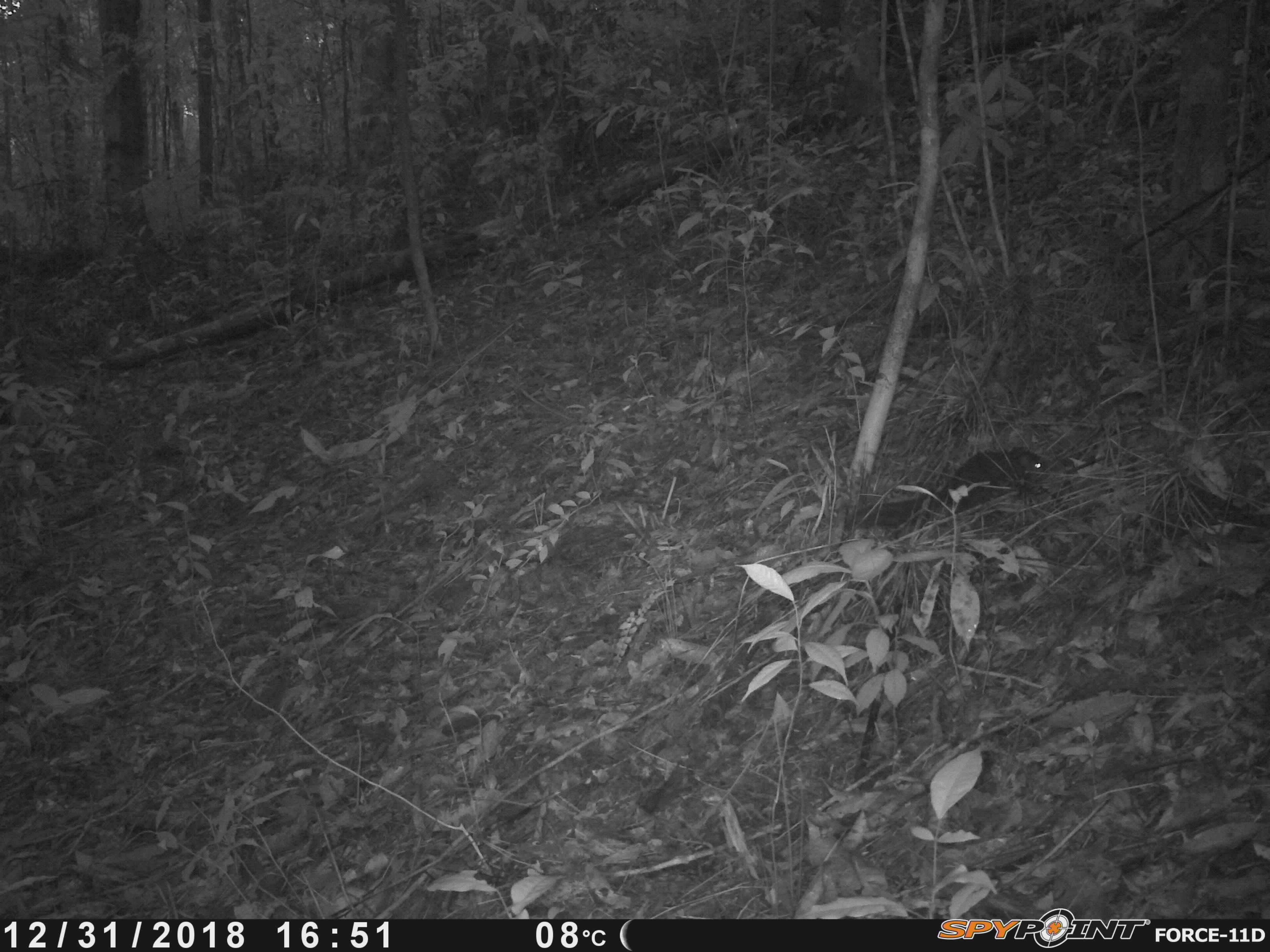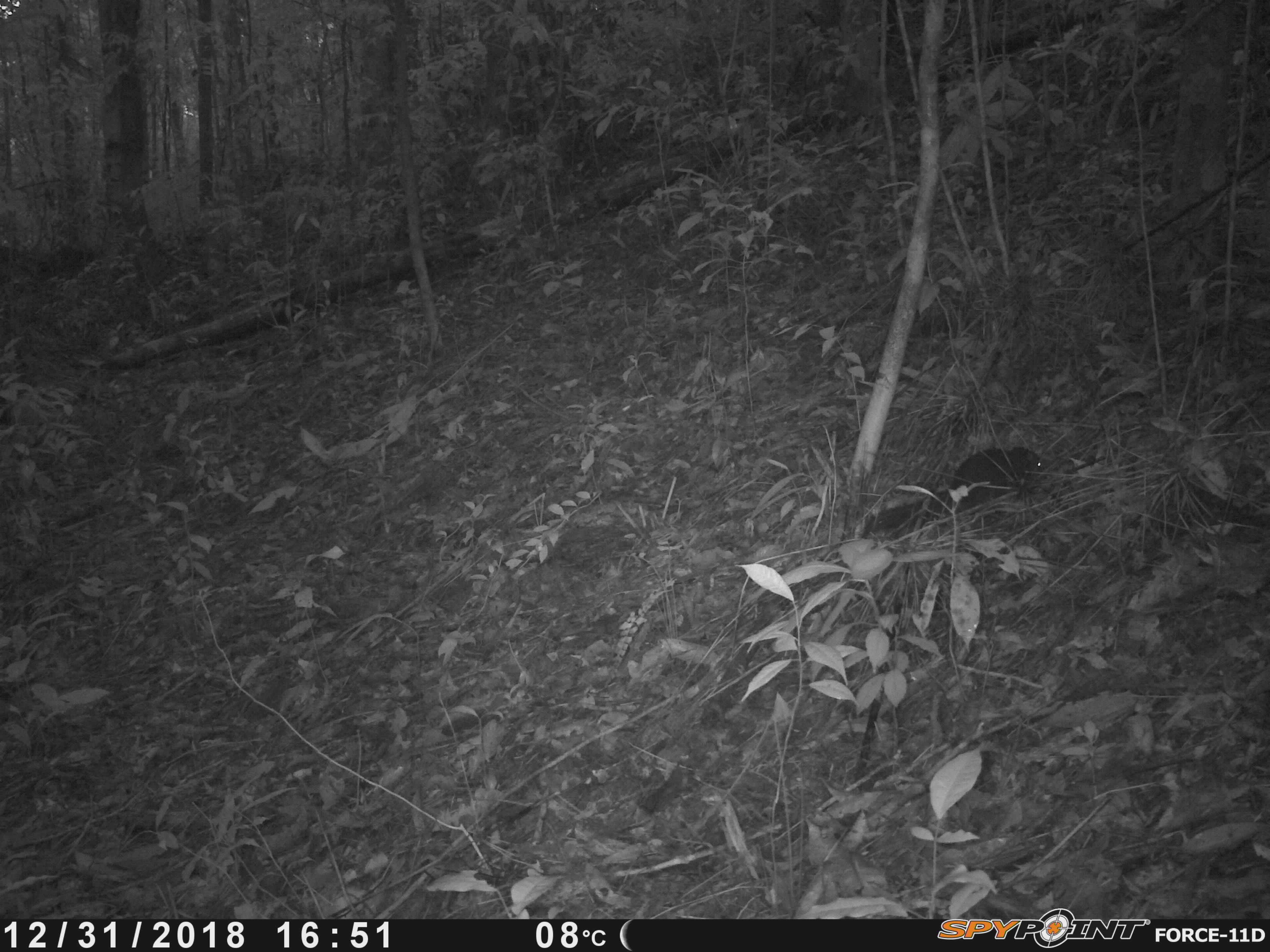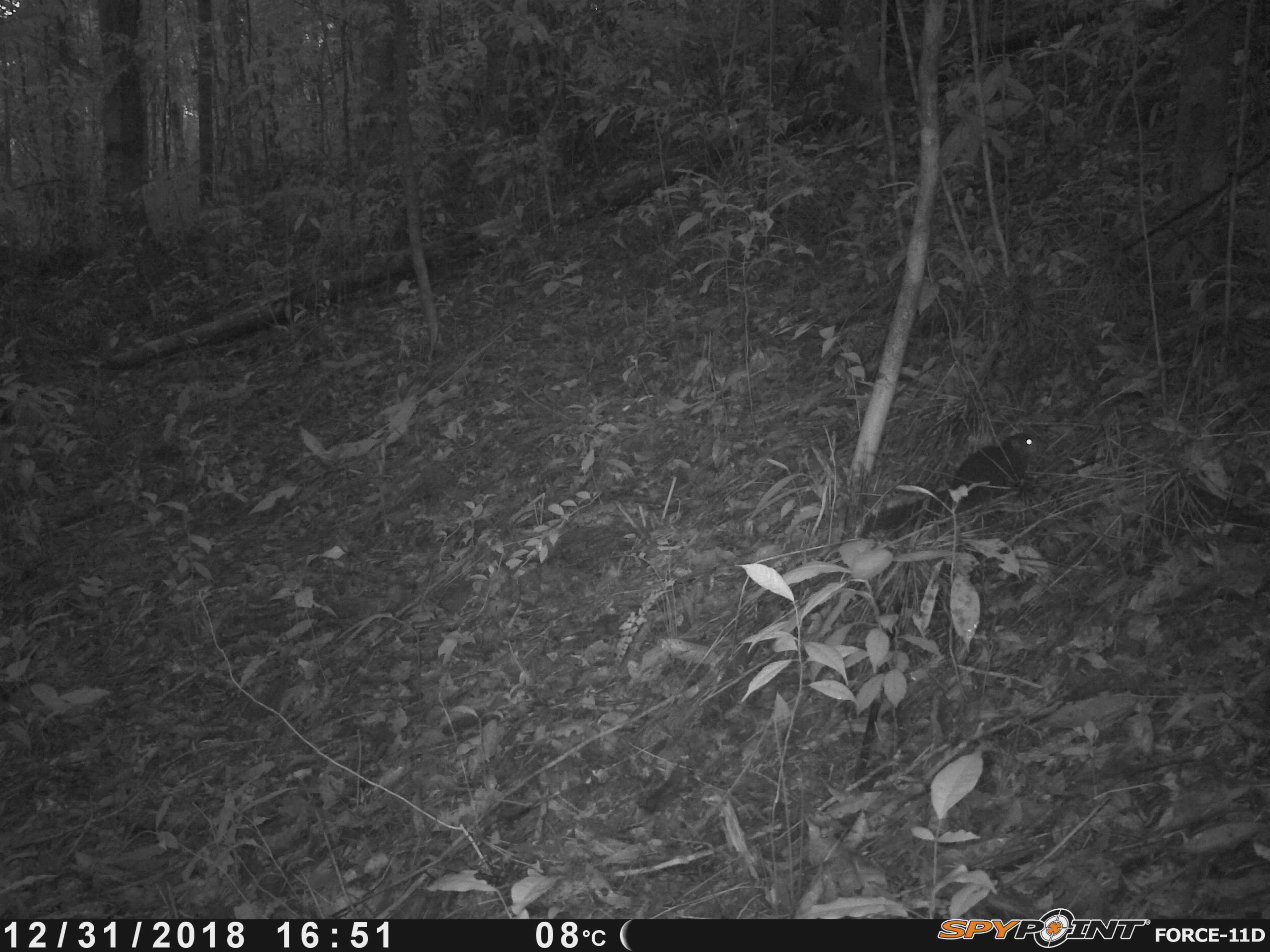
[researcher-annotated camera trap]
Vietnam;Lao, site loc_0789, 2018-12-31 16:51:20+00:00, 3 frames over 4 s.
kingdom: Animalia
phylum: Chordata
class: Mammalia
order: Rodentia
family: Sciuridae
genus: Sciurus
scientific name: Sciurus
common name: squirrel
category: unidentified squirrel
Unidentified squirrel (squirrel) (Sciurus). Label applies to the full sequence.